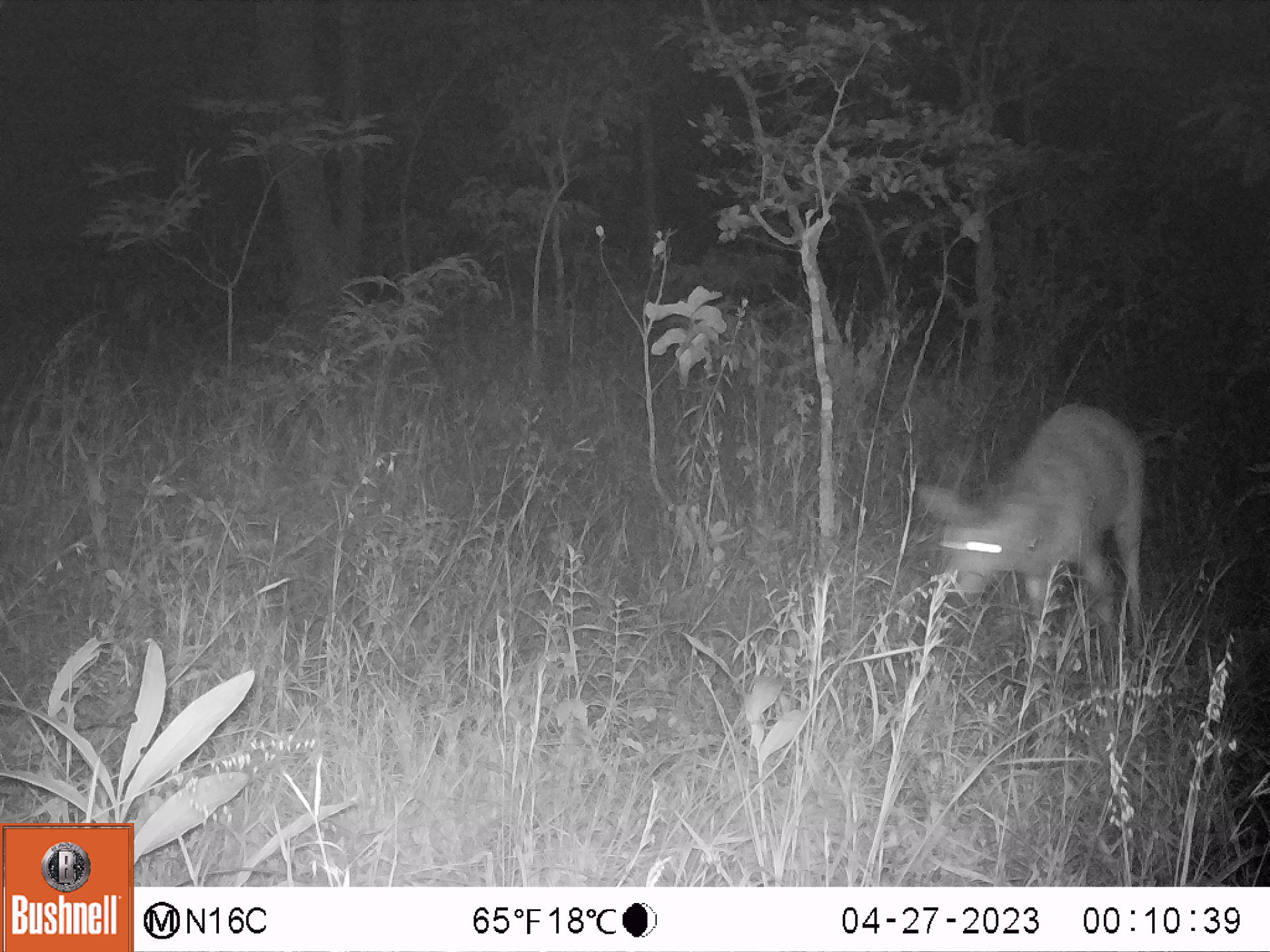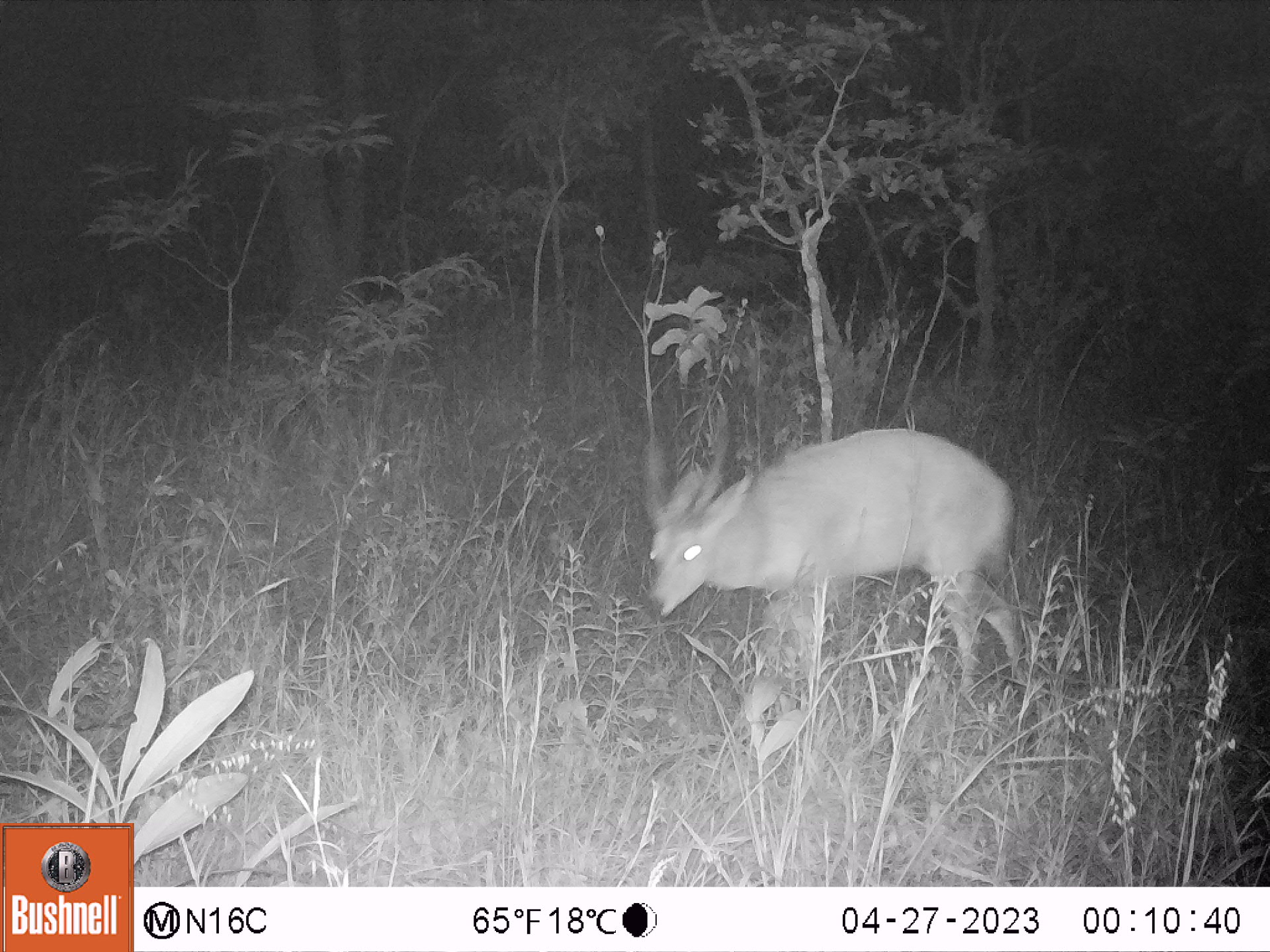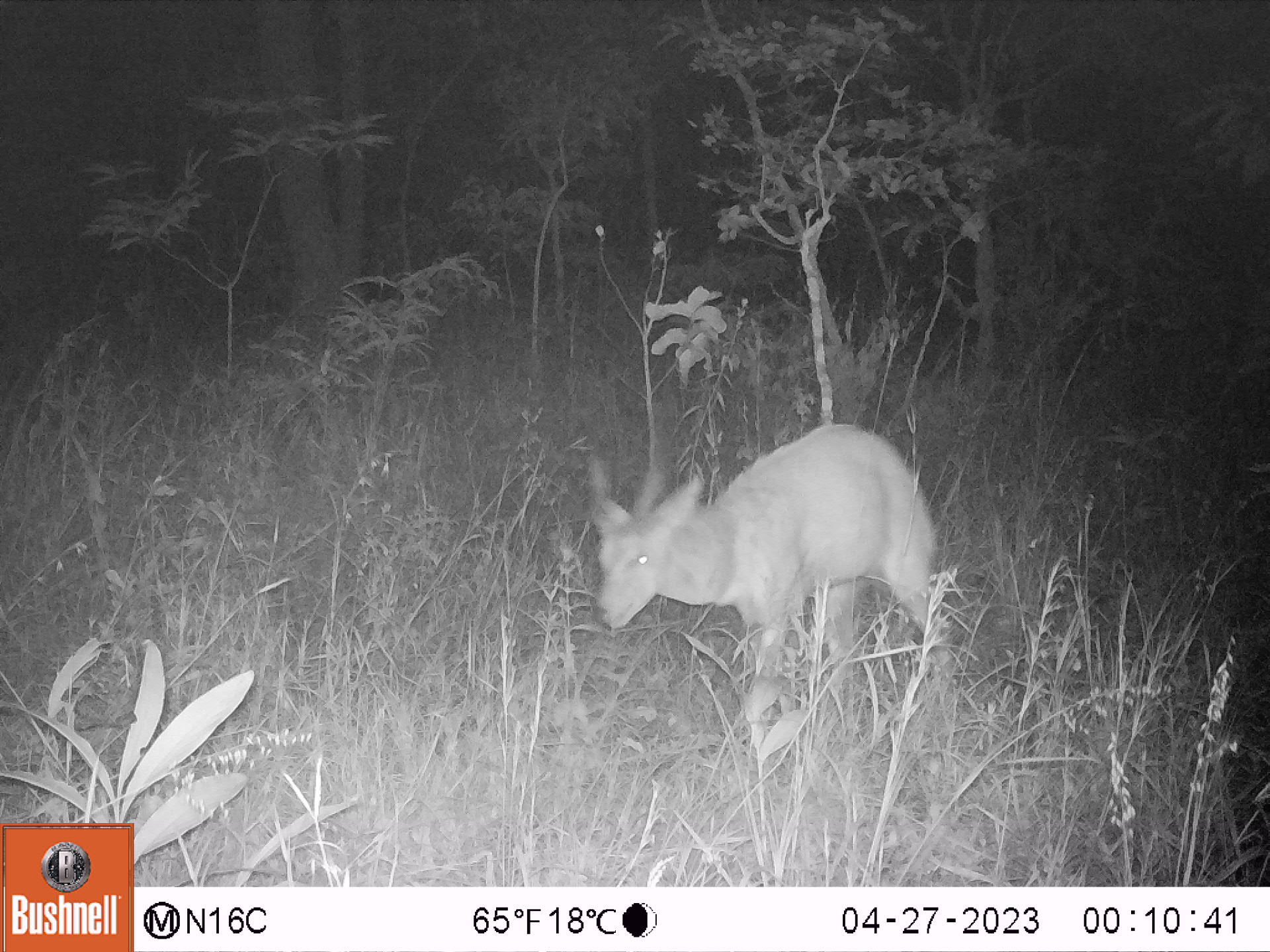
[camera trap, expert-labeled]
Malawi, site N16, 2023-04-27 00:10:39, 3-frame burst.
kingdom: Animalia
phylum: Chordata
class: Mammalia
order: Artiodactyla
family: Bovidae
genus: Tragelaphus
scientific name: Tragelaphus sylvaticus sylvaticus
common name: cape bushbuck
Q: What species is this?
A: Cape bushbuck (Tragelaphus sylvaticus sylvaticus).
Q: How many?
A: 1.